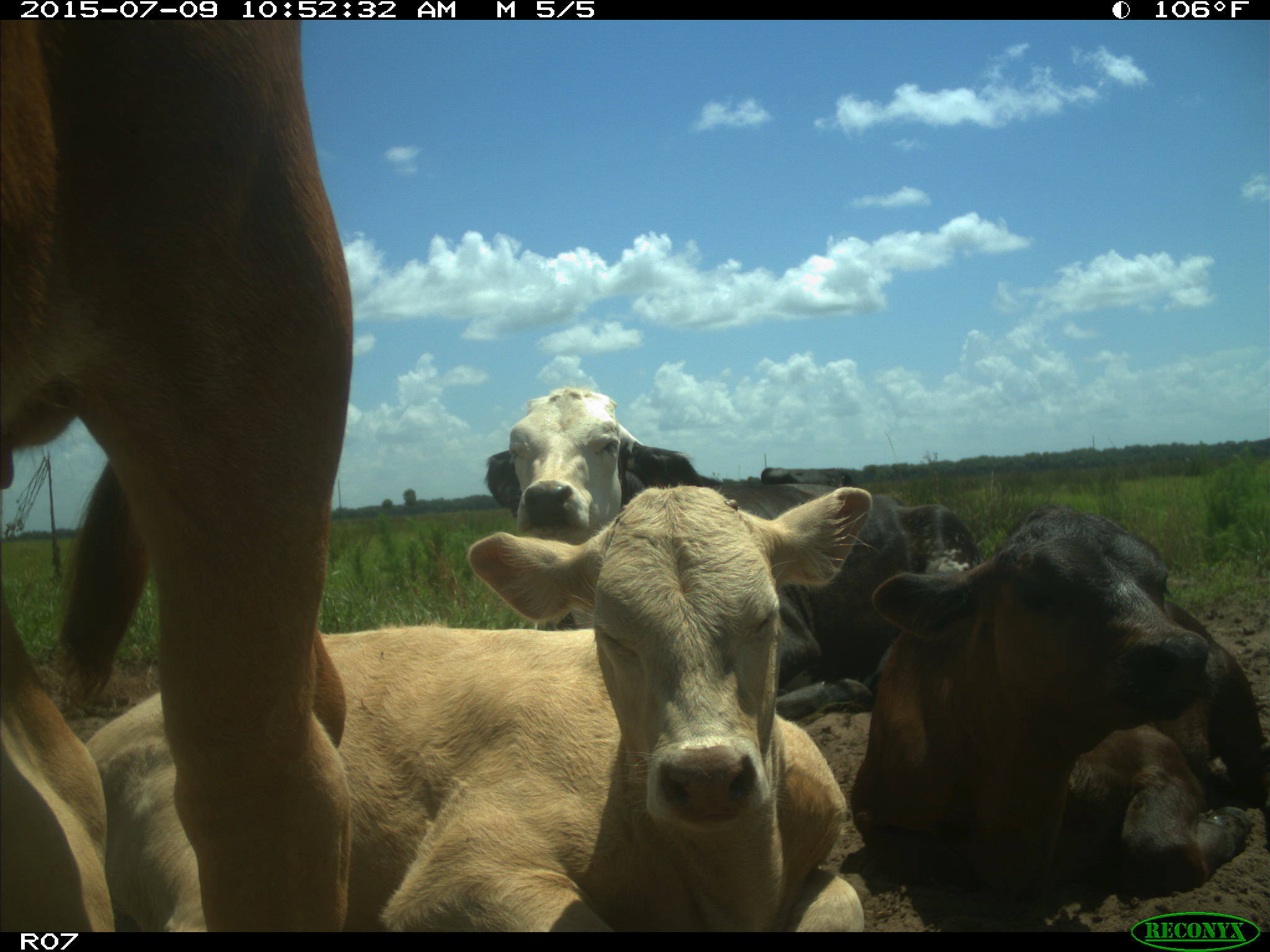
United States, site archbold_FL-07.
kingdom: Animalia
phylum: Chordata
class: Mammalia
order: Artiodactyla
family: Bovidae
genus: Bos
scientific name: Bos taurus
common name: domestic cow